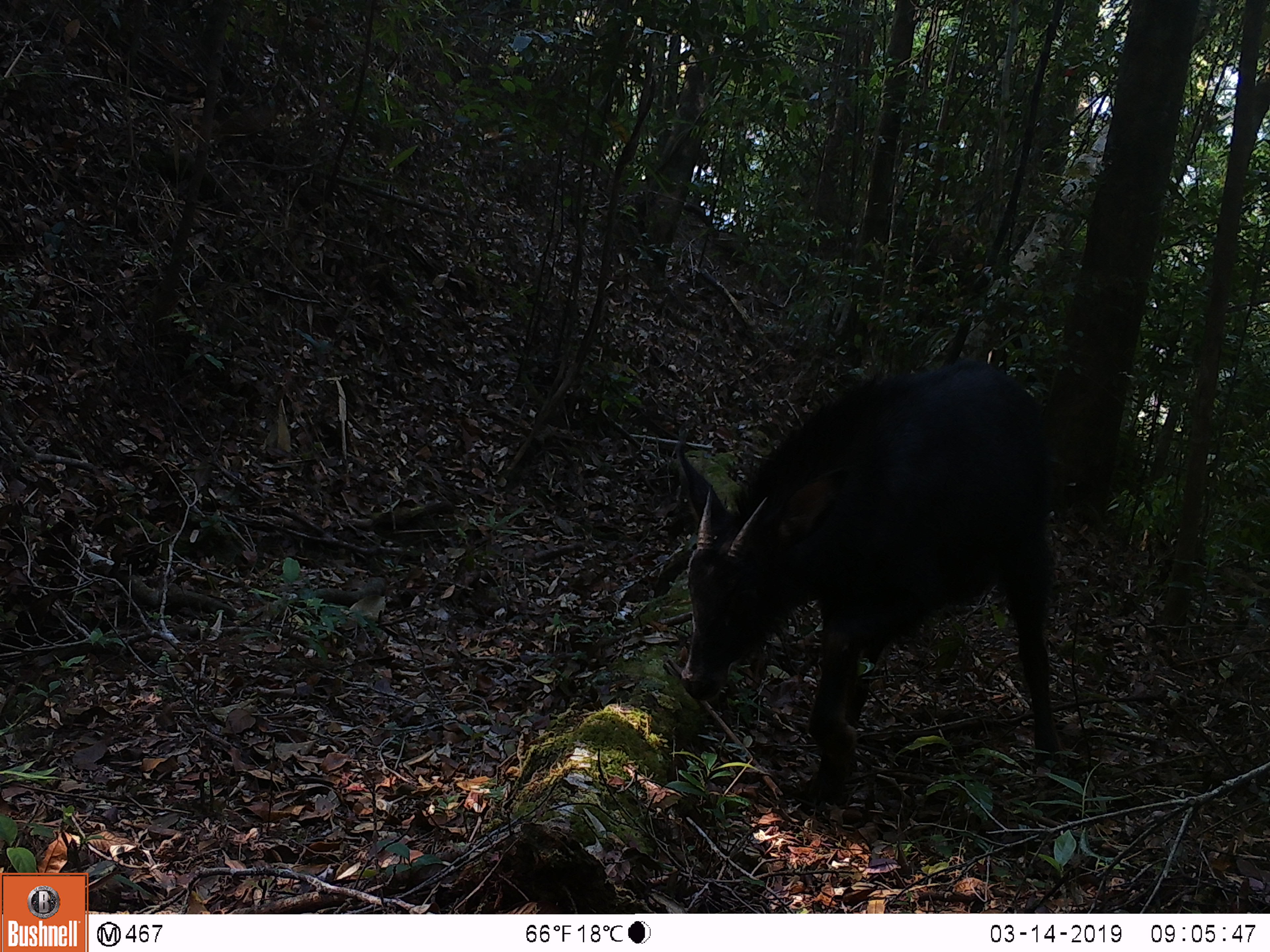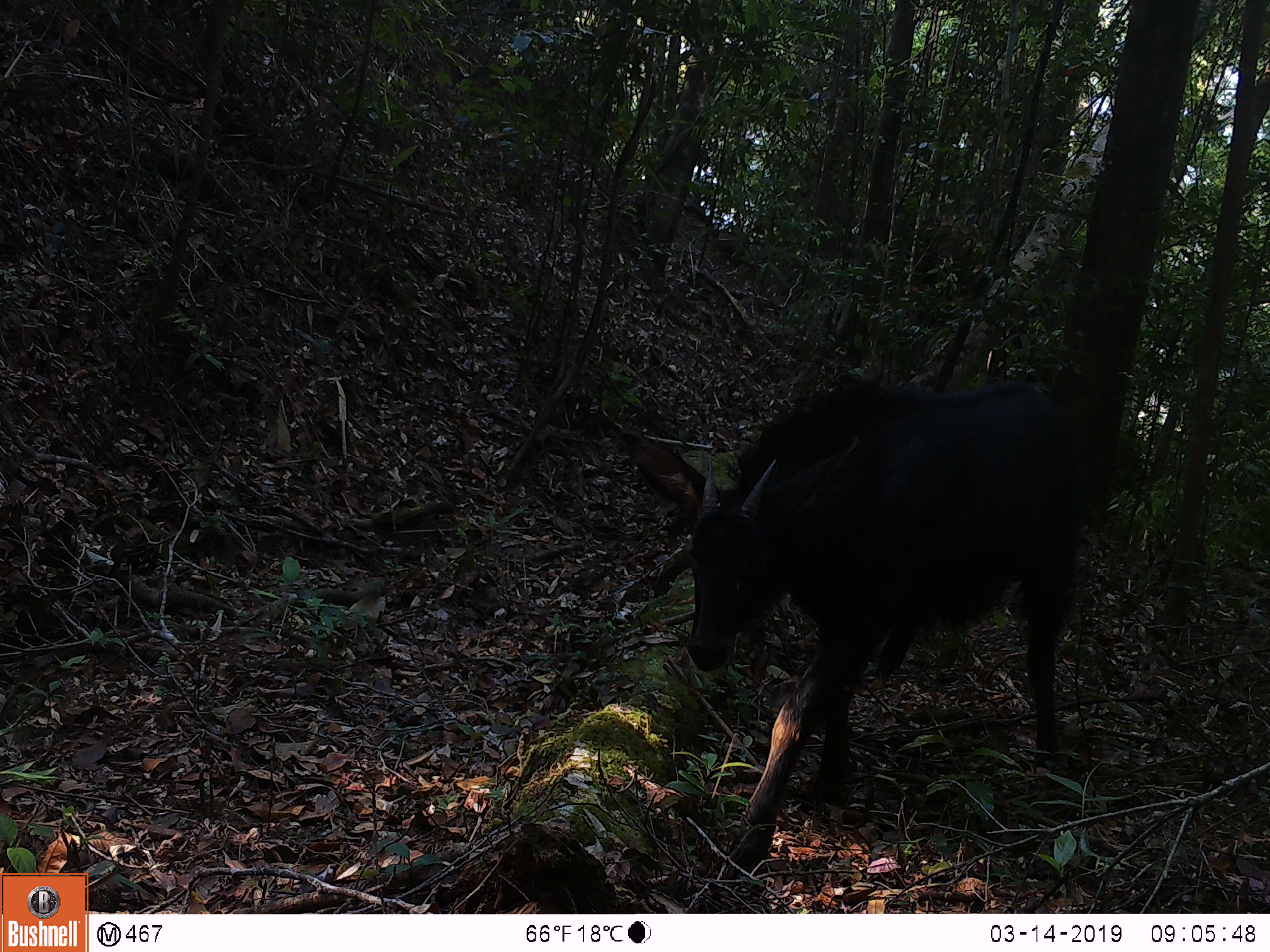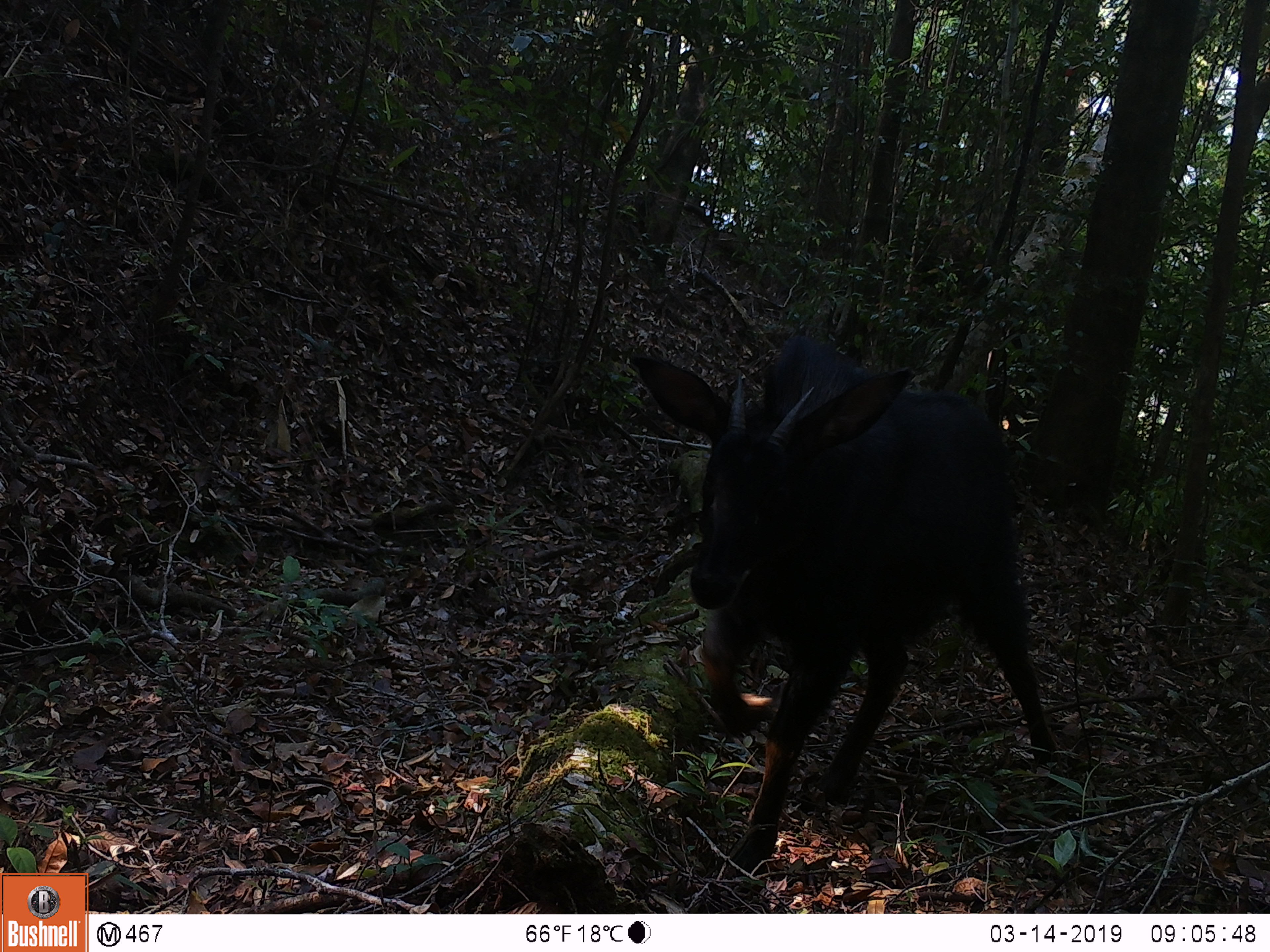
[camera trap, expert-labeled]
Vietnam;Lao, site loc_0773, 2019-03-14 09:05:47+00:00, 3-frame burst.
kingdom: Animalia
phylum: Chordata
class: Mammalia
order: Artiodactyla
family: Bovidae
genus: Capricornis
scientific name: Capricornis sumatraensis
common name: chinese serow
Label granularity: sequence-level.